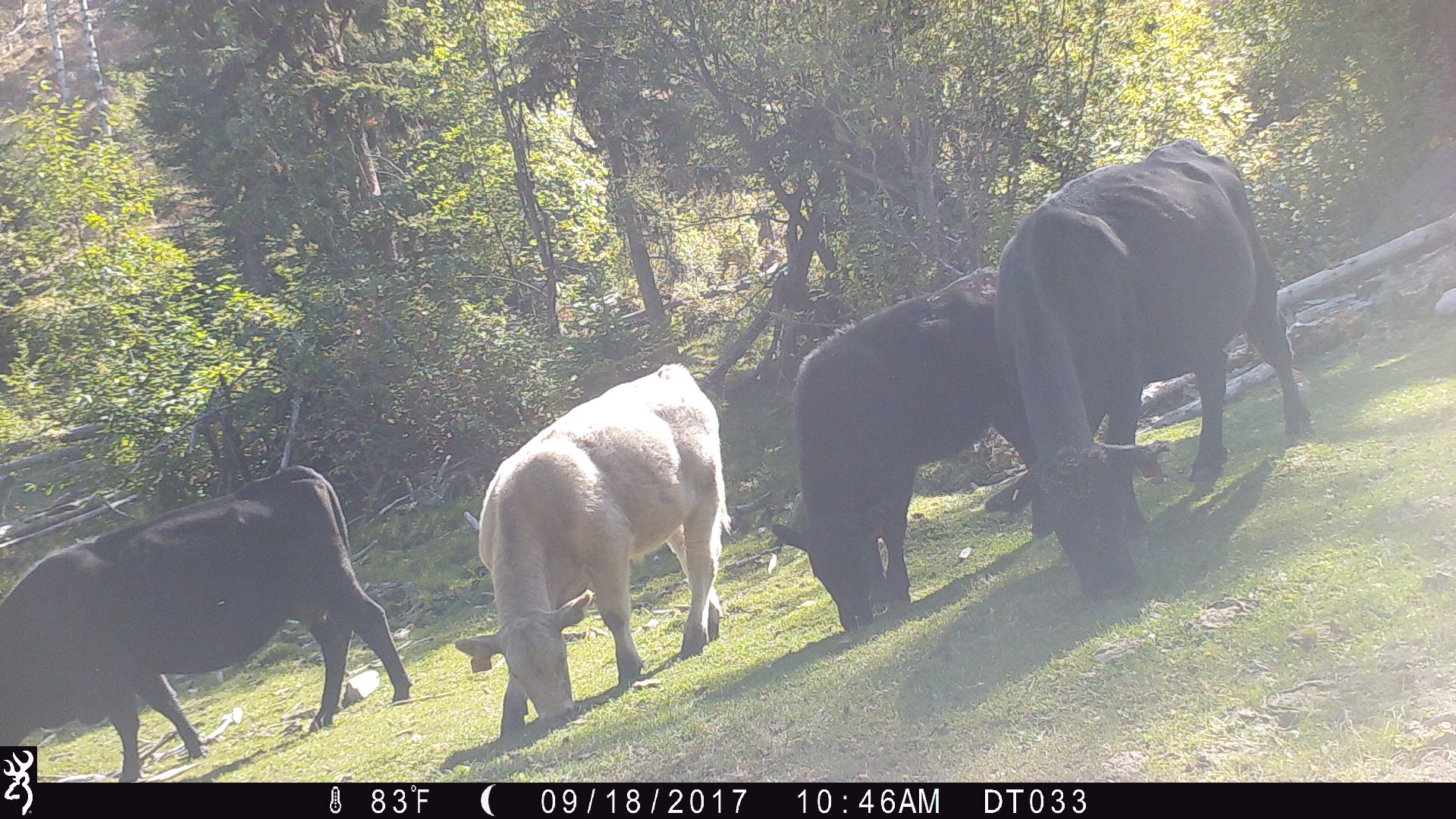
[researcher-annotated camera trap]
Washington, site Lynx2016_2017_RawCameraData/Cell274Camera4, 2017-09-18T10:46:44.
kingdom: Animalia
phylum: Chordata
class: Mammalia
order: Artiodactyla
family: Bovidae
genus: Bos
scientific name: Bos taurus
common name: domestic cattle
Domestic cattle (Bos taurus). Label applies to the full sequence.